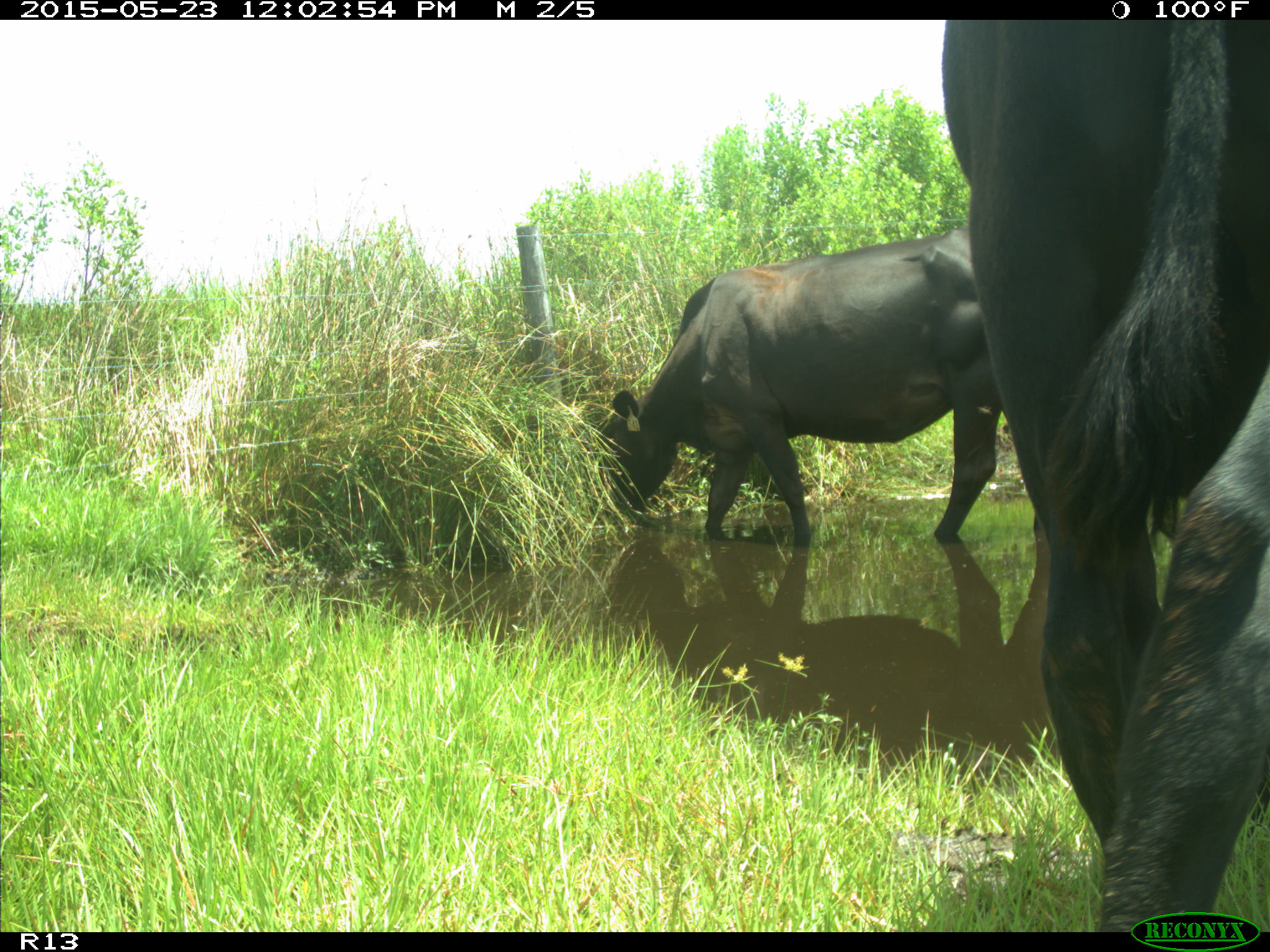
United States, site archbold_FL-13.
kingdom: Animalia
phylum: Chordata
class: Mammalia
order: Artiodactyla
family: Bovidae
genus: Bos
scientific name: Bos taurus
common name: domestic cow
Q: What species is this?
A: Bos taurus (domestic cow).